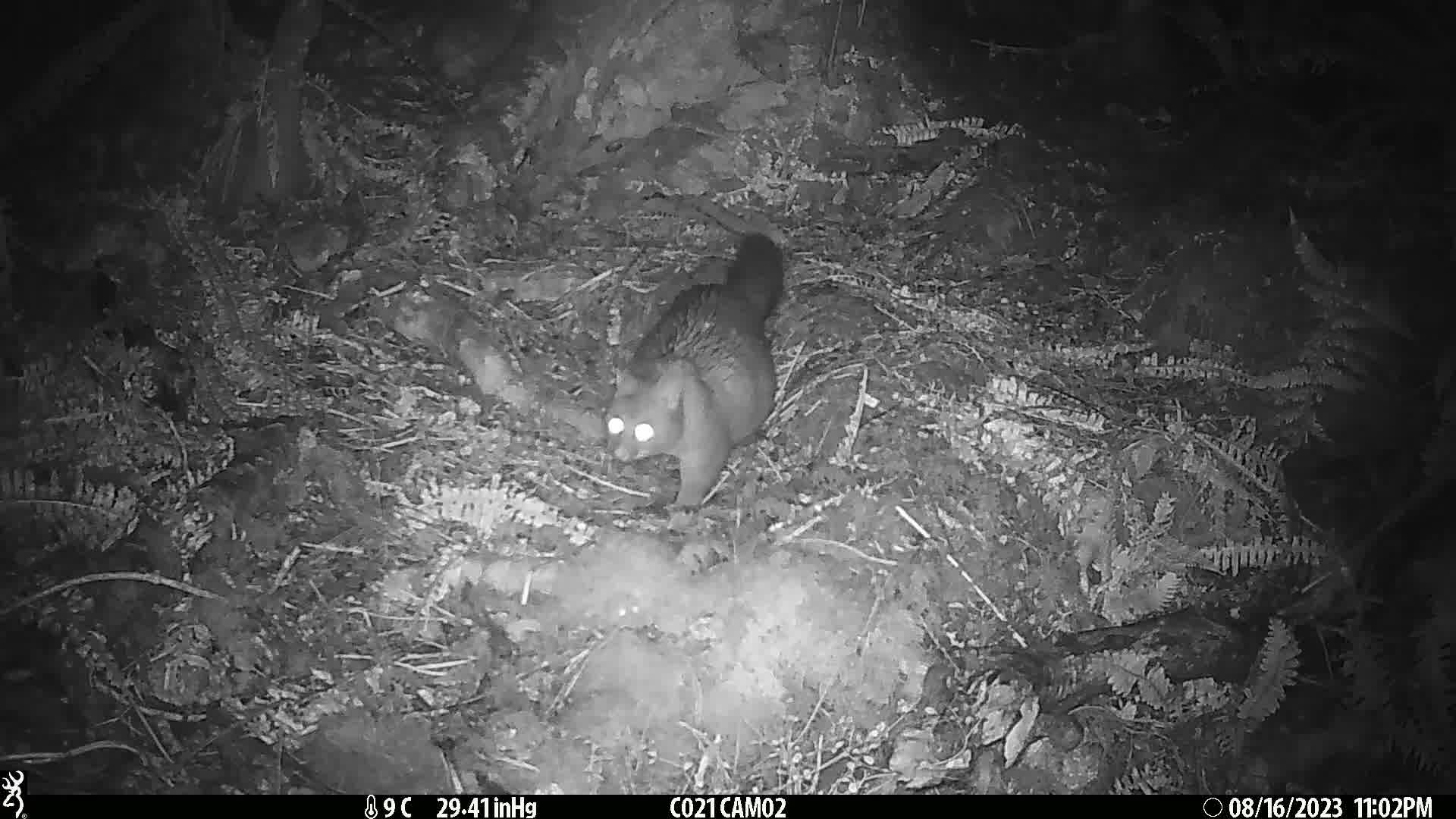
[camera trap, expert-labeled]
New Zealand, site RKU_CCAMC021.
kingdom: Animalia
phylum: Chordata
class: Mammalia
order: Diprotodontia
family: Phalangeridae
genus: Trichosurus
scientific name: Trichosurus vulpecula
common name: common brushtail possum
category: possum